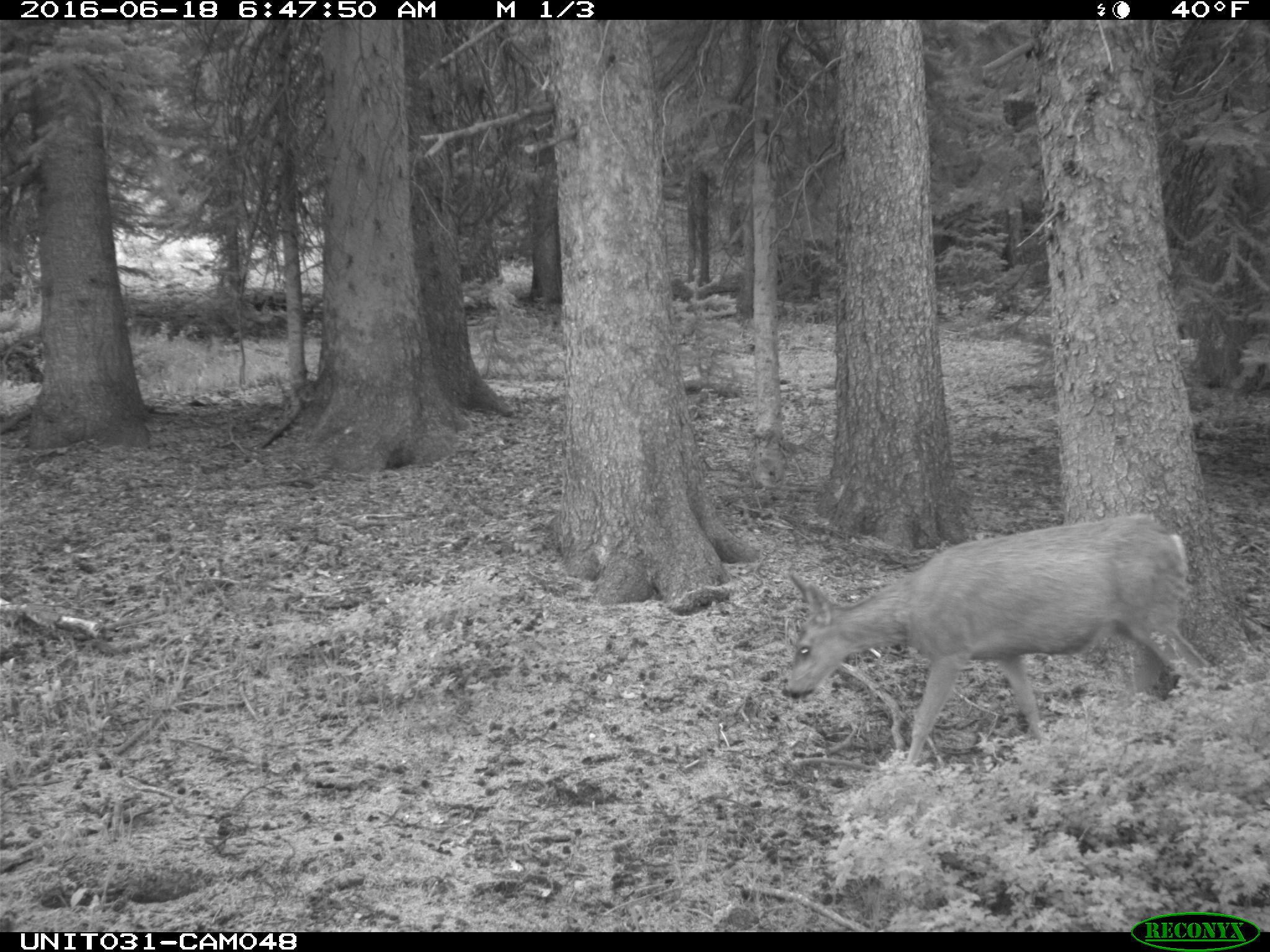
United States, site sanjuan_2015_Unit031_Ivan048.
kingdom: Animalia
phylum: Chordata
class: Mammalia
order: Artiodactyla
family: Cervidae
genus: Odocoileus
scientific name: Odocoileus hemionus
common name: mule deer